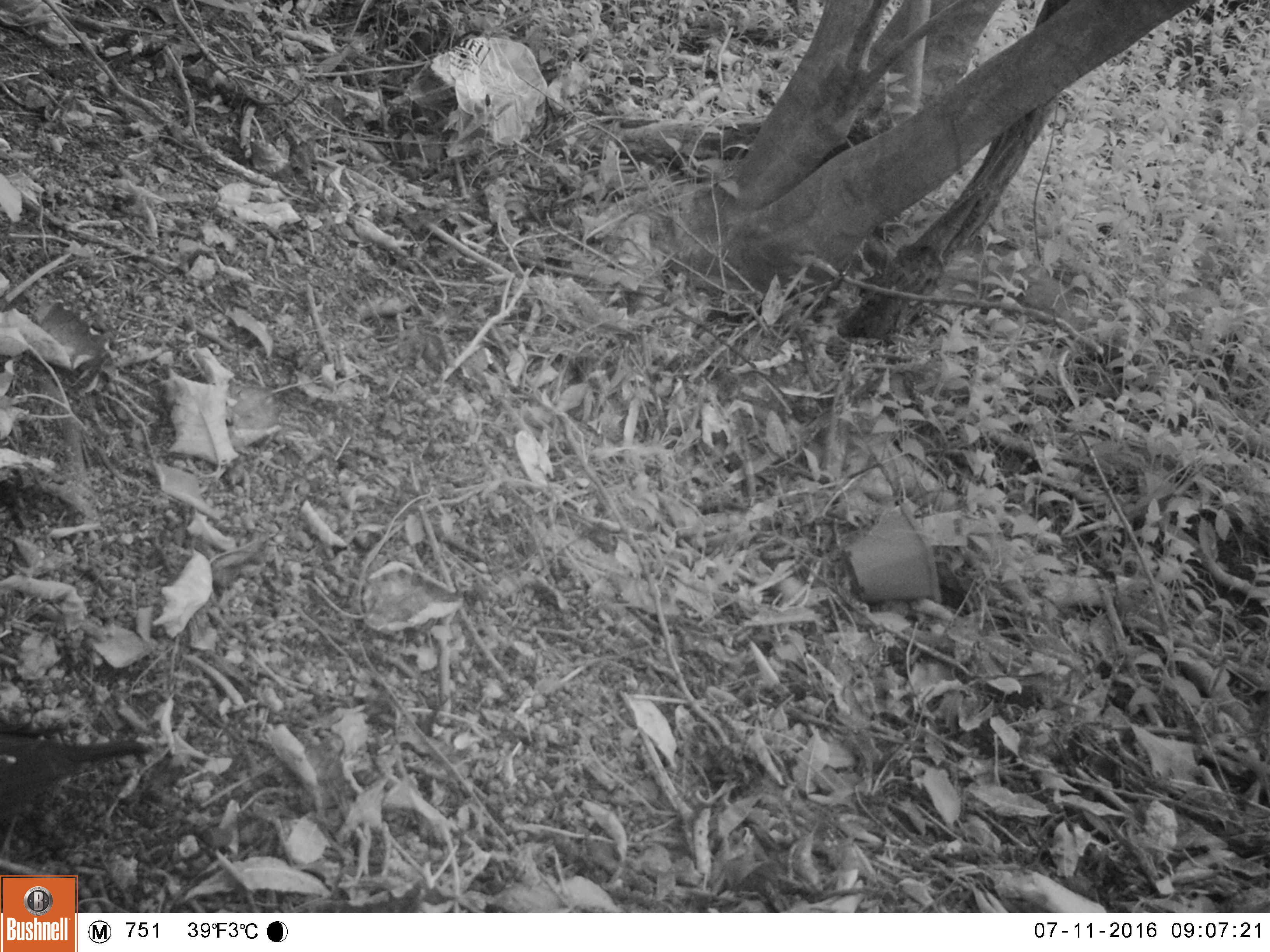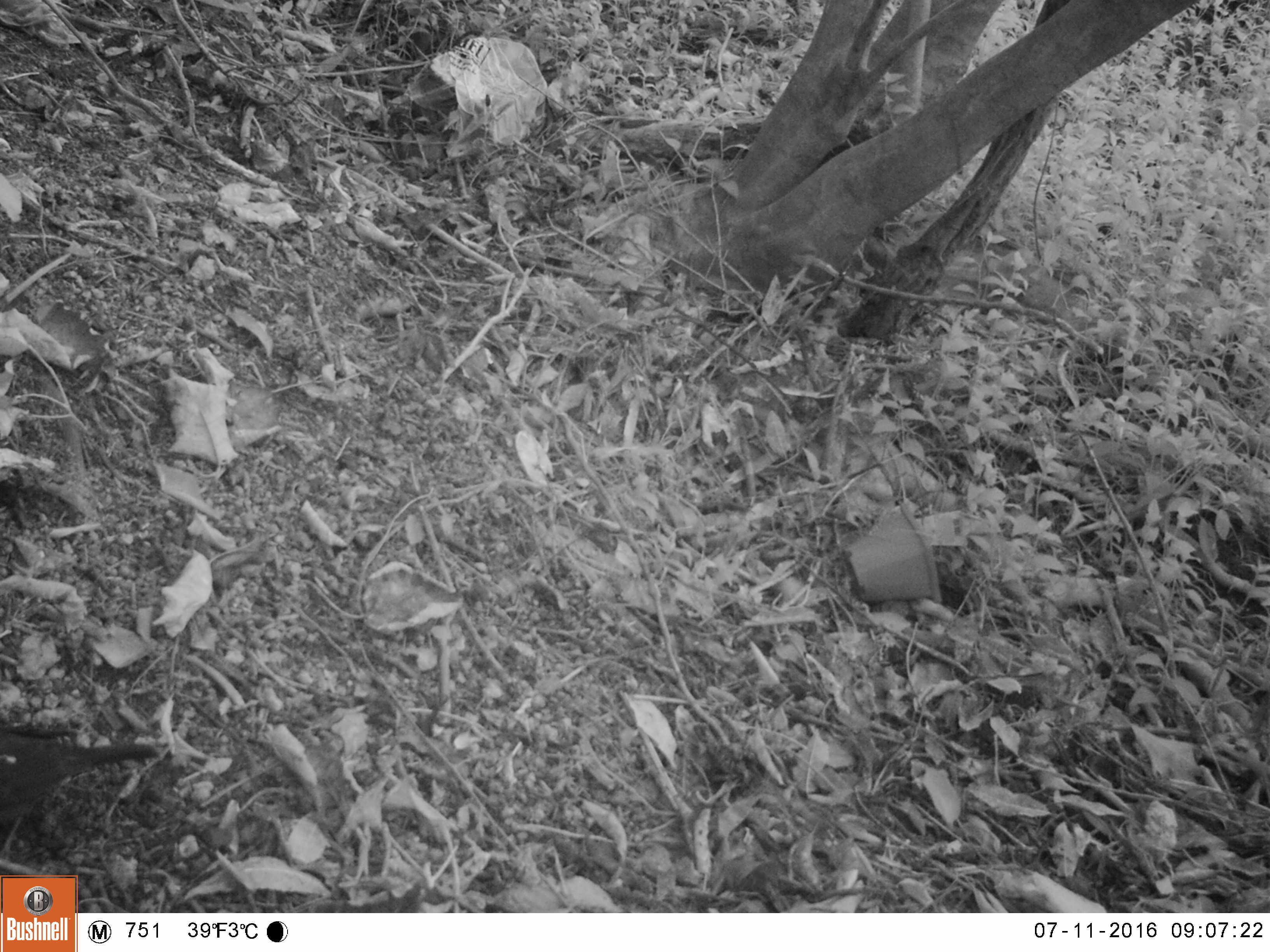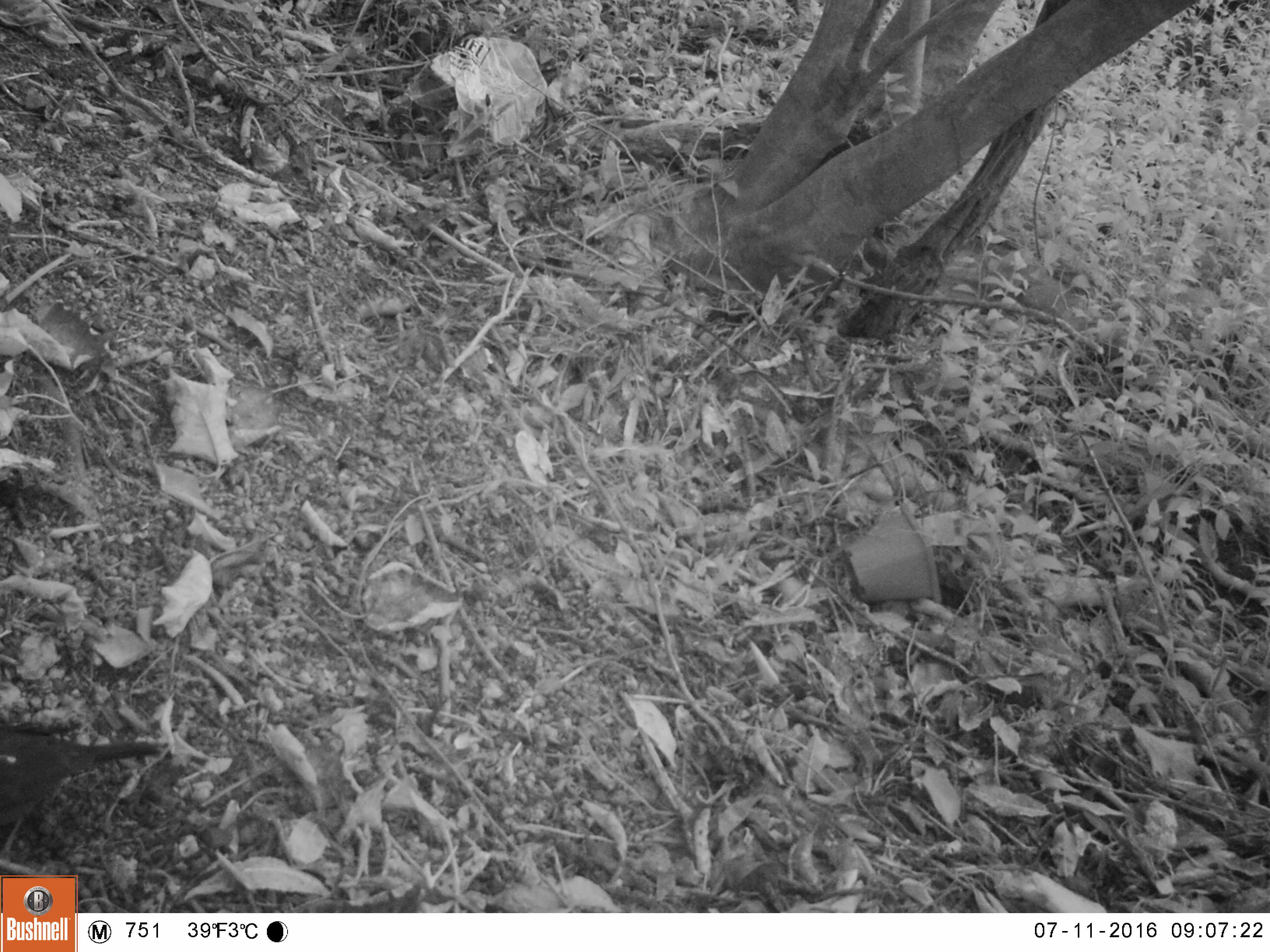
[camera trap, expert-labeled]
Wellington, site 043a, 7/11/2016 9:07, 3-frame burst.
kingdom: Animalia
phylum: Chordata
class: Aves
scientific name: Aves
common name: bird